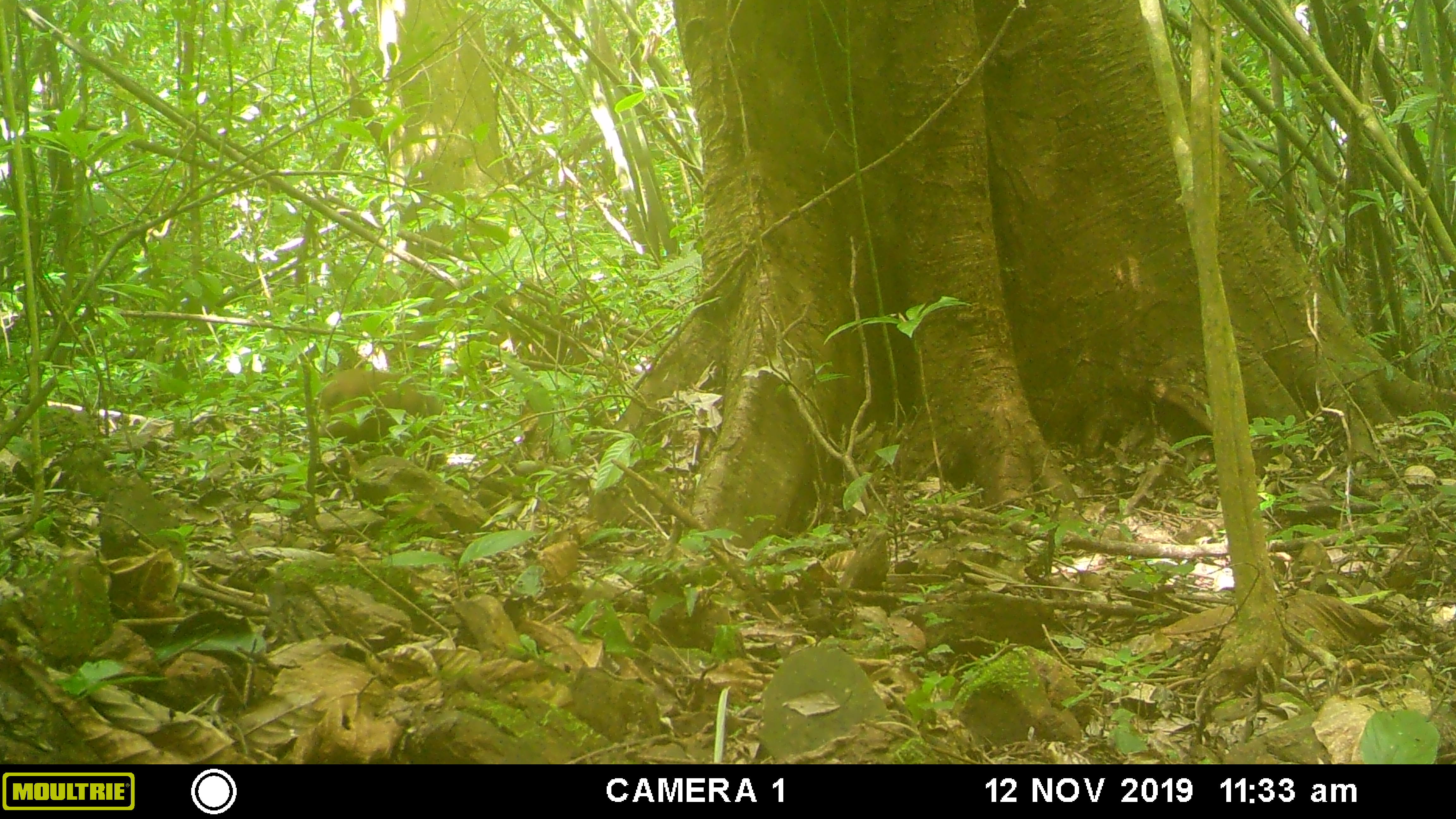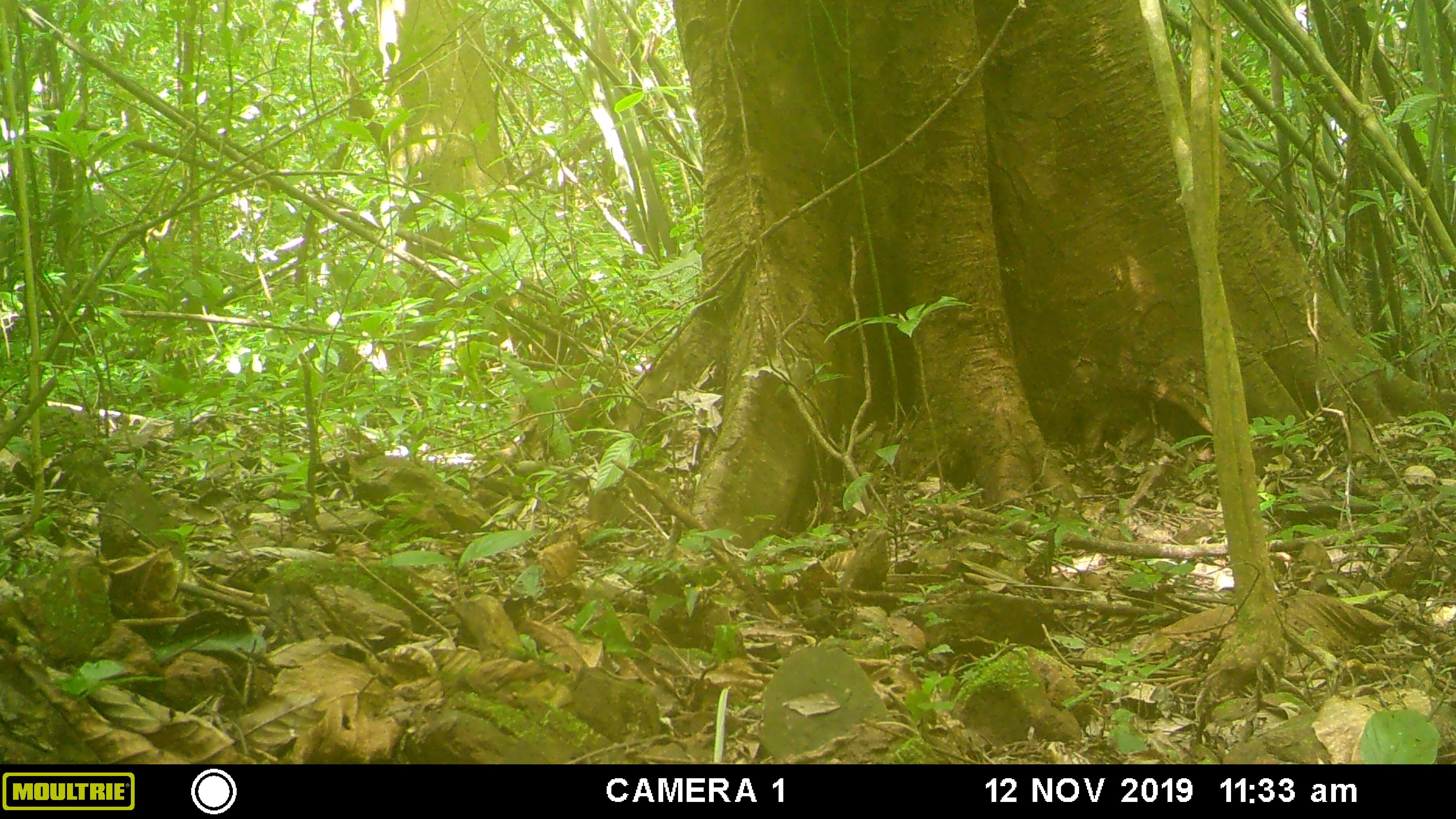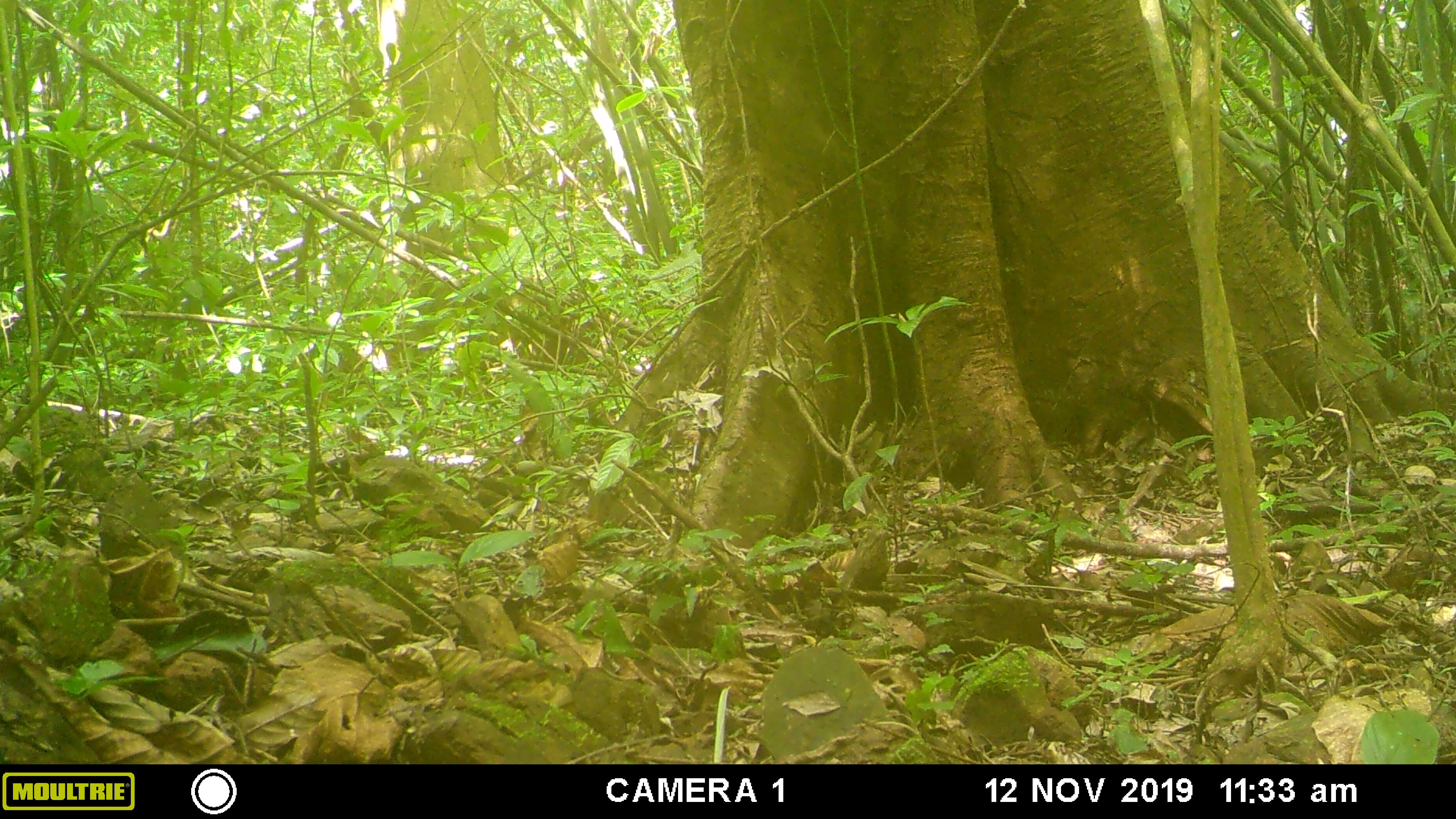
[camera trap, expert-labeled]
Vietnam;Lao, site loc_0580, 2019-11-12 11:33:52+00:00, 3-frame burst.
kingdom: Animalia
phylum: Chordata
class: Mammalia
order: Primates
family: Cercopithecidae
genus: Macaca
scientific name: Macaca arctoides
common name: stump-tailed macaque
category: stump tailed macaque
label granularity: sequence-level